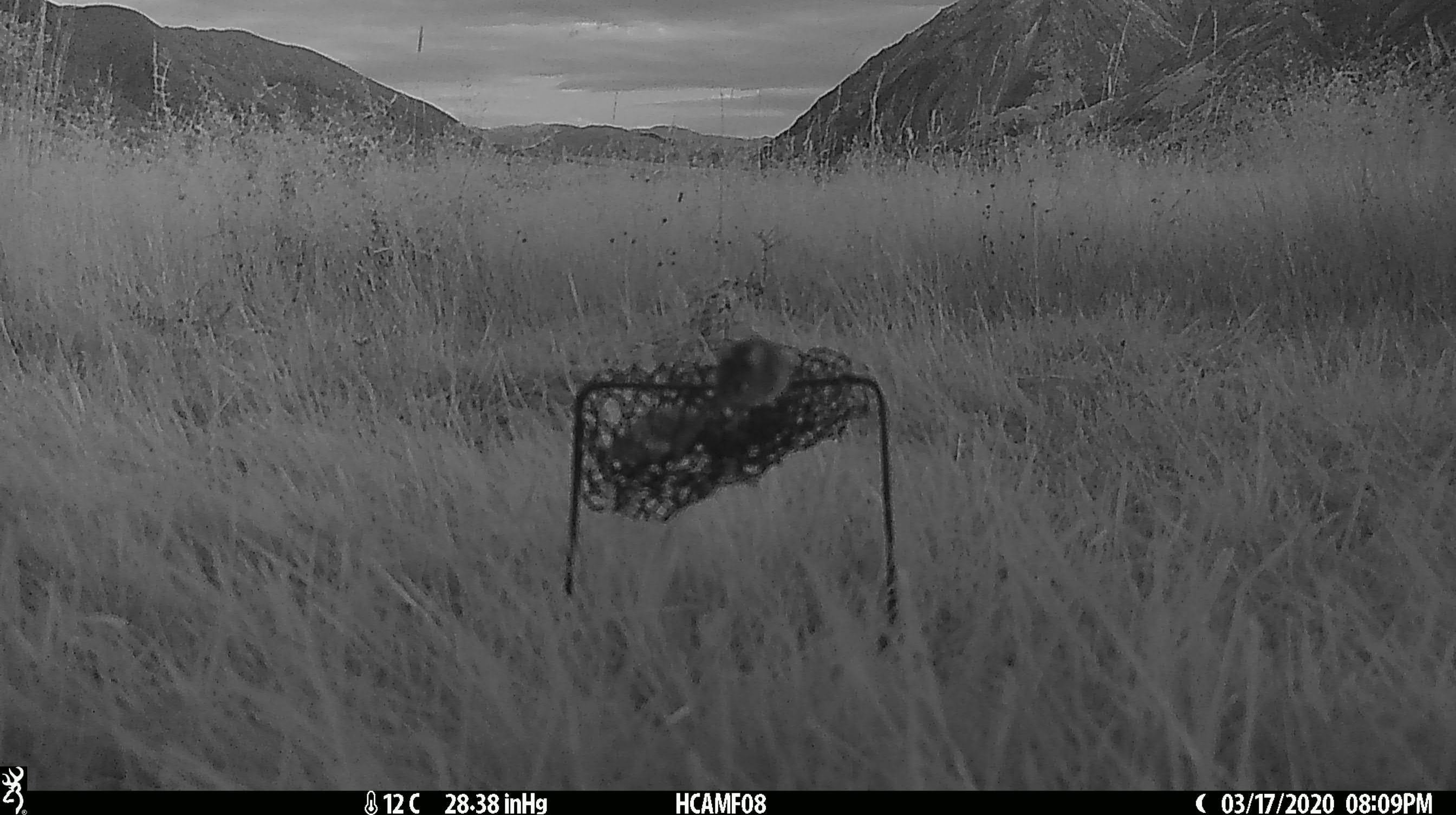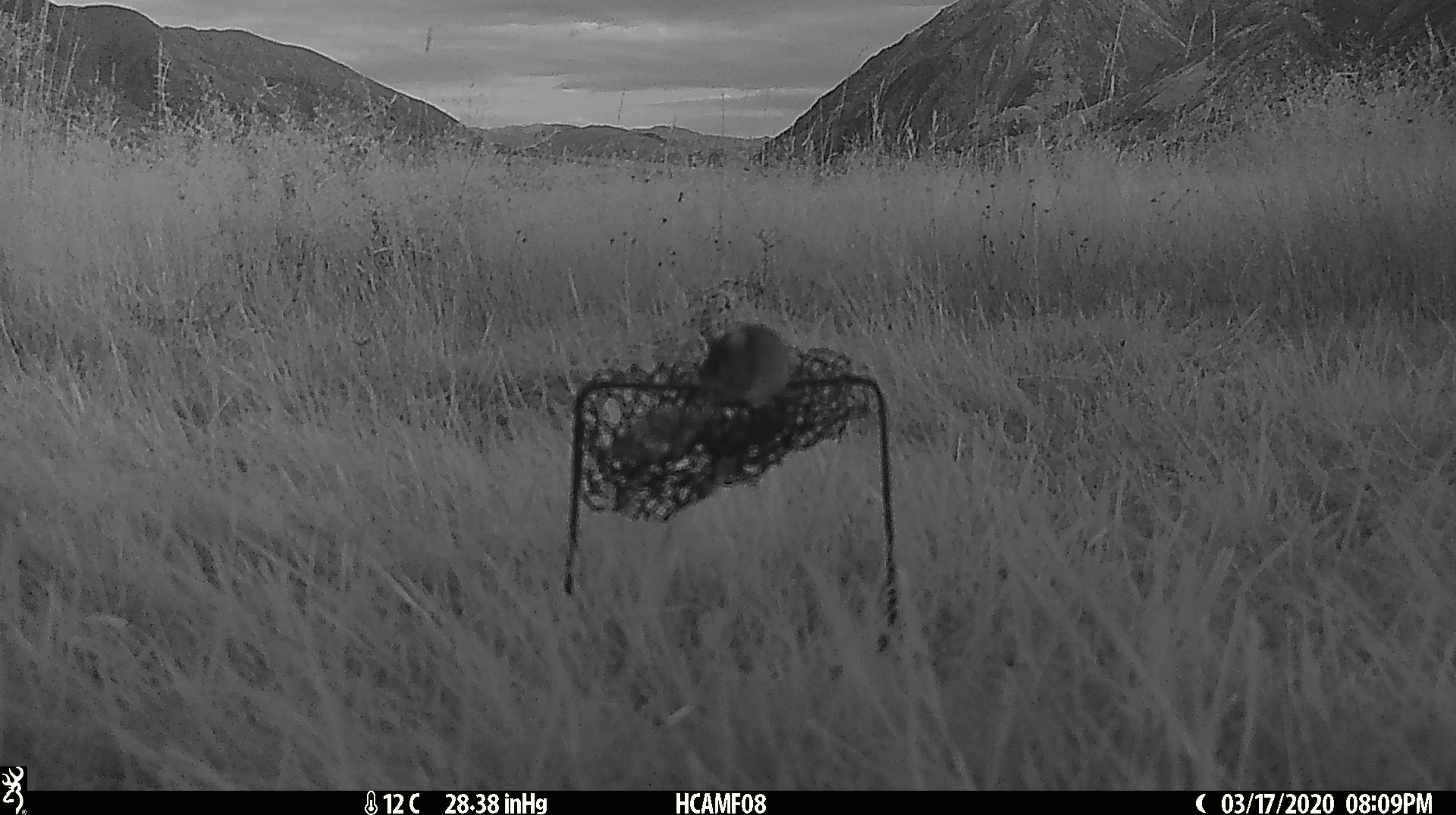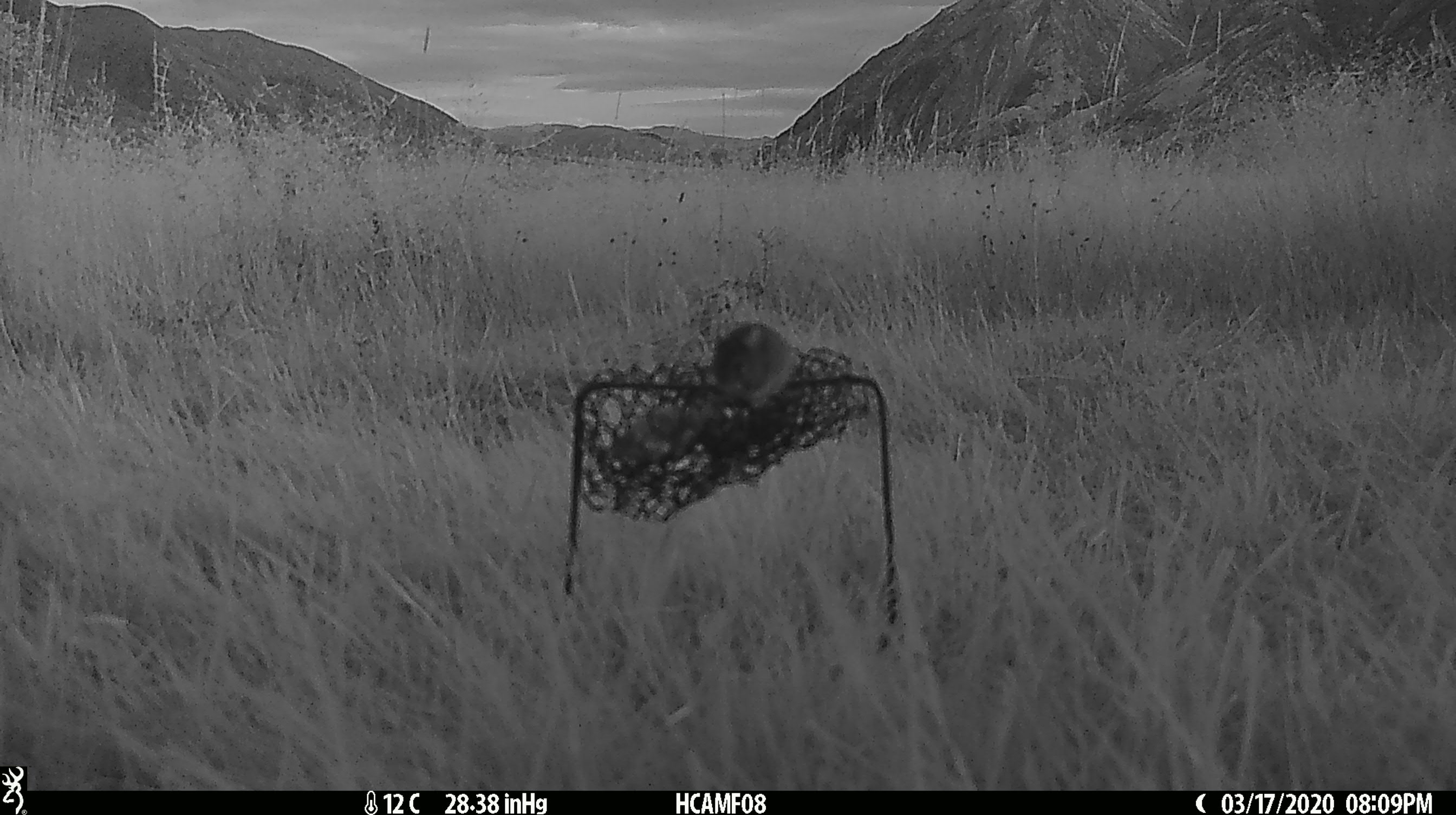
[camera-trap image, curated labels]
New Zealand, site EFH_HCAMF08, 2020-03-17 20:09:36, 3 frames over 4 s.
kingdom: Animalia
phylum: Chordata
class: Mammalia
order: Rodentia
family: Muridae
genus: Mus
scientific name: Mus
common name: mouse